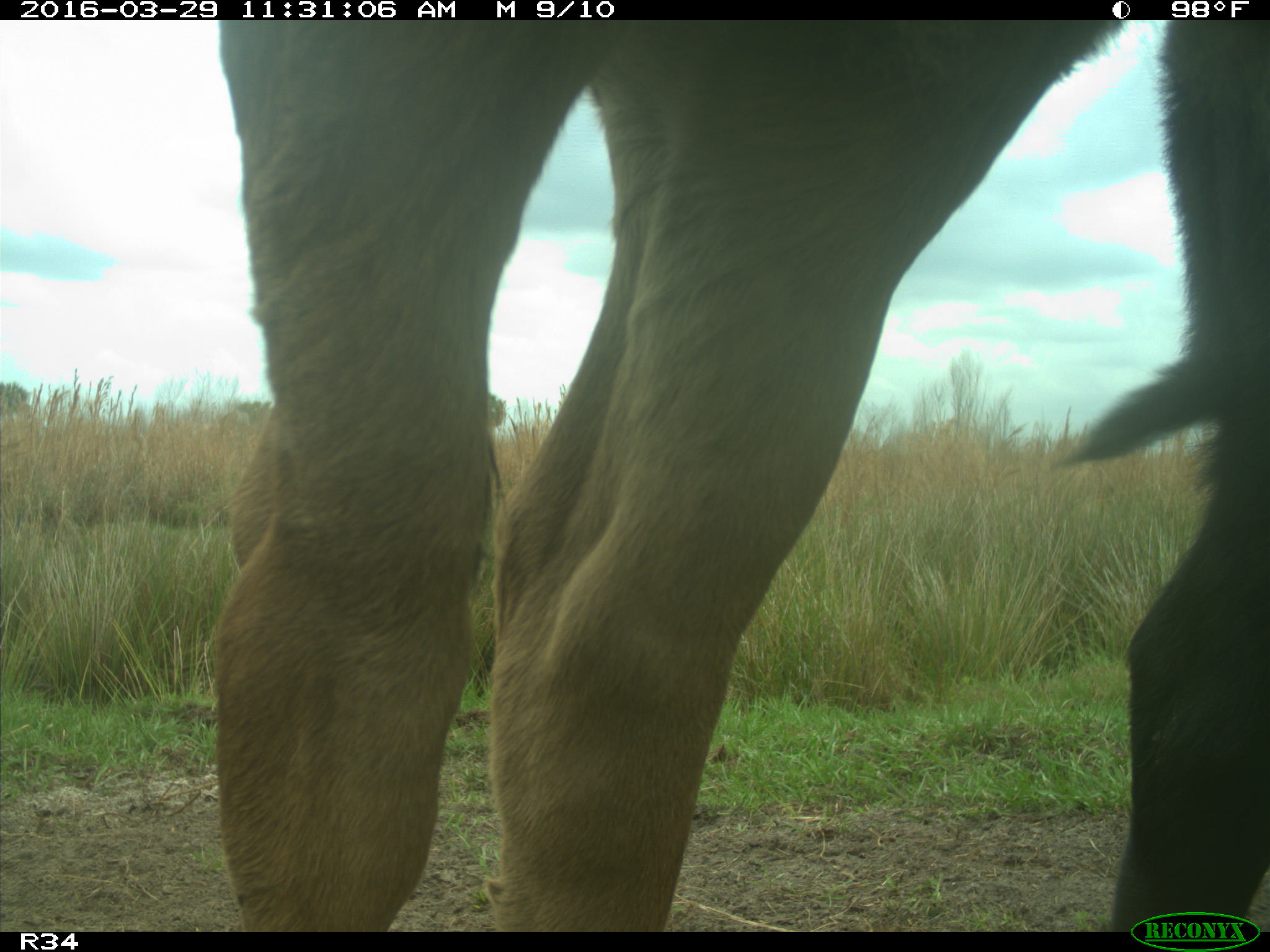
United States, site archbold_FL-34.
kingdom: Animalia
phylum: Chordata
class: Mammalia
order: Artiodactyla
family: Bovidae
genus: Bos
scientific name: Bos taurus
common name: domestic cow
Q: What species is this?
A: Bos taurus (domestic cow).